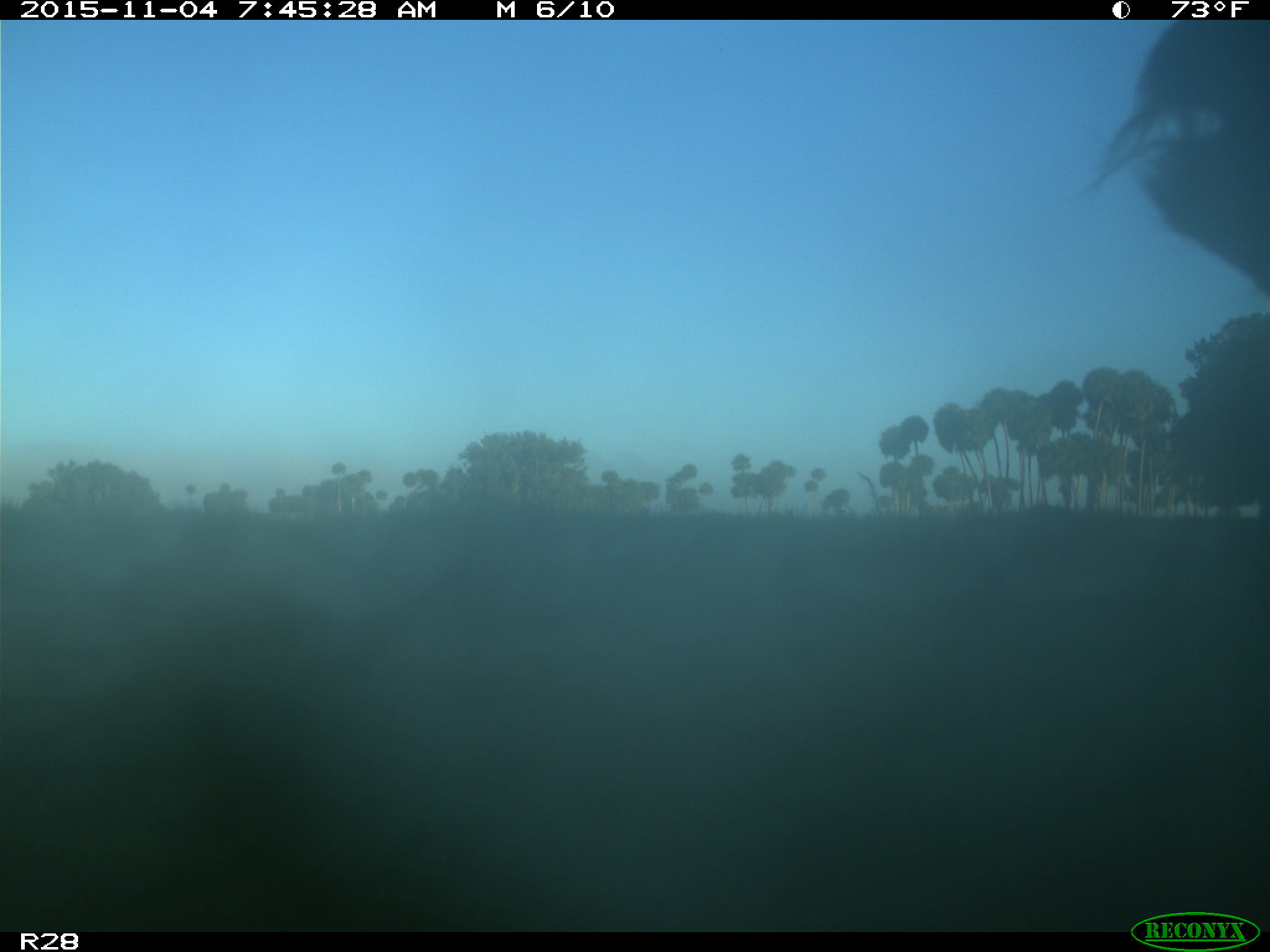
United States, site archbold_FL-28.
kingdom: Animalia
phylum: Chordata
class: Mammalia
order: Artiodactyla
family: Bovidae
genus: Bos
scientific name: Bos taurus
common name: domestic cow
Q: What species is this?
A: Bos taurus (domestic cow).